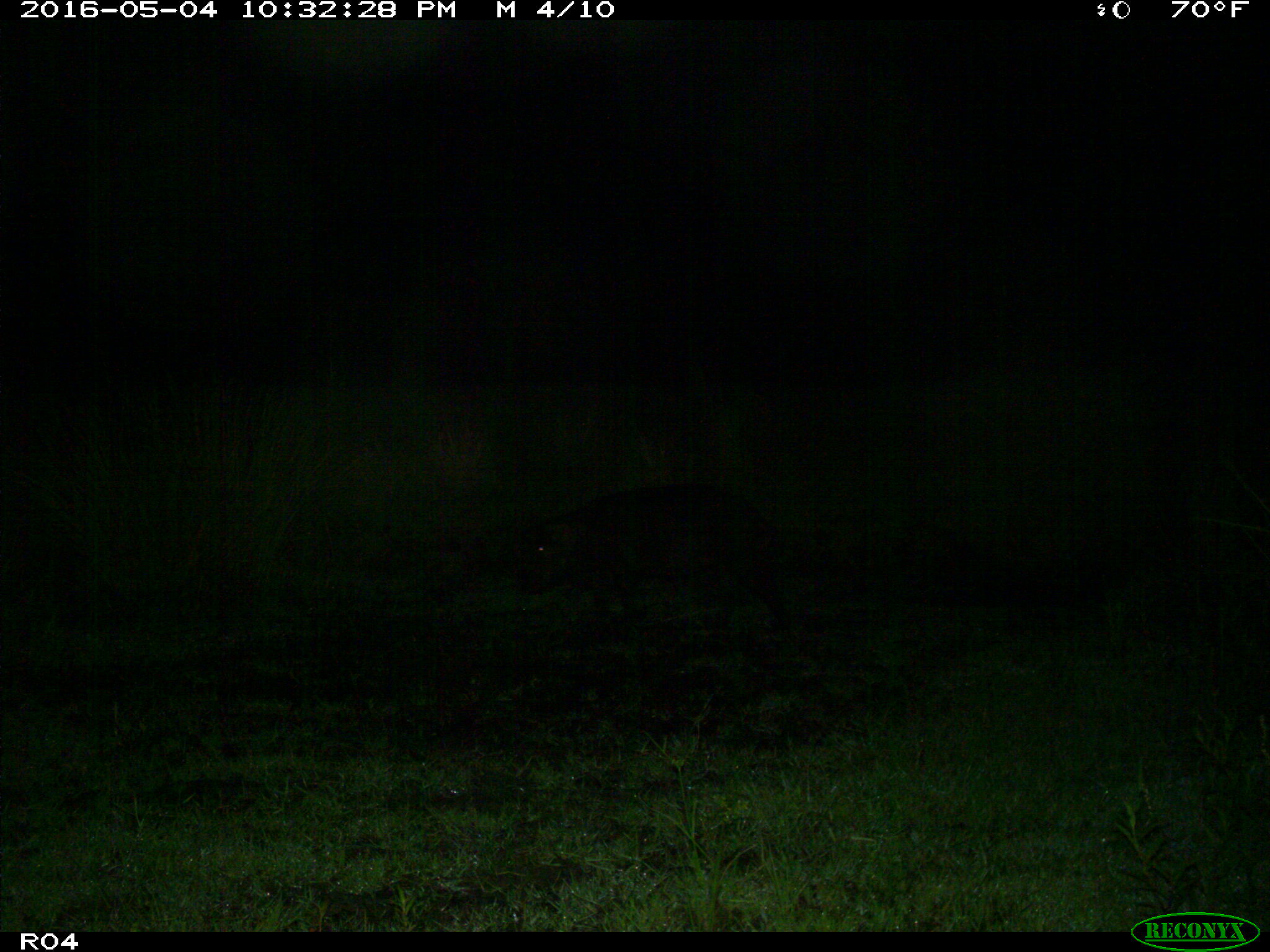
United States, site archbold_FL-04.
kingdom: Animalia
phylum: Chordata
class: Mammalia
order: Artiodactyla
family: Suidae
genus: Sus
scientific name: Sus scrofa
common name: wild boar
Sus scrofa (wild boar).